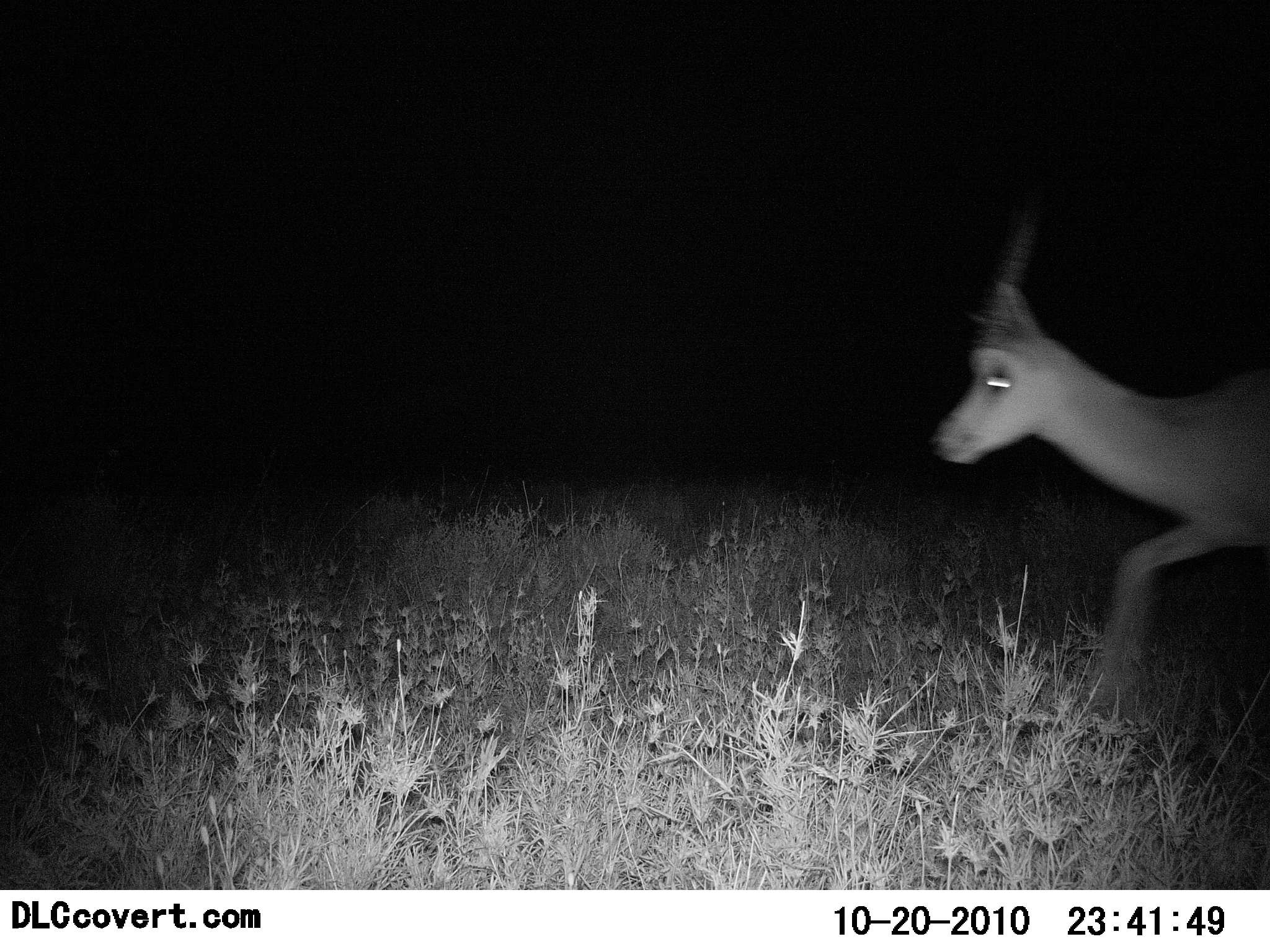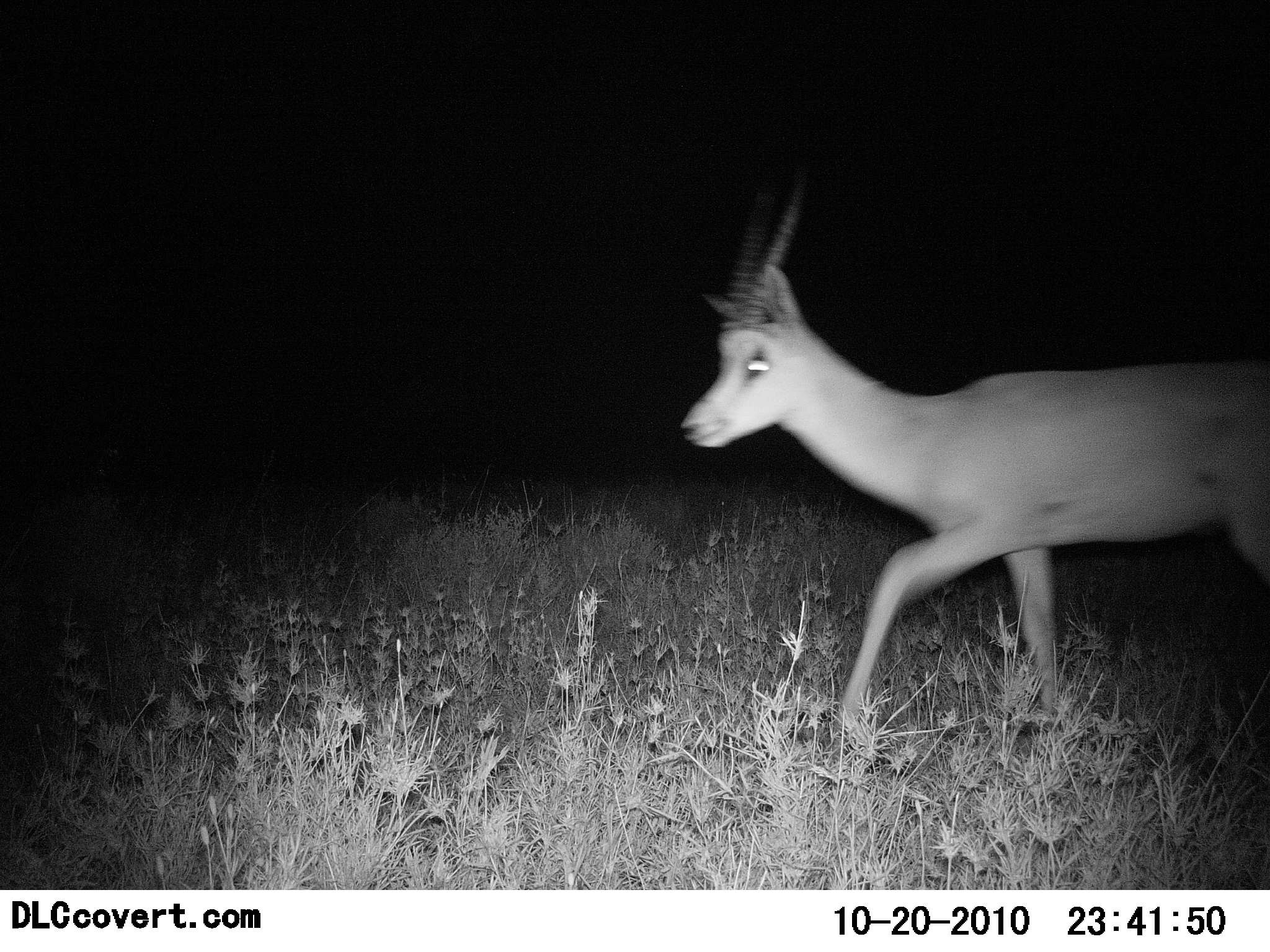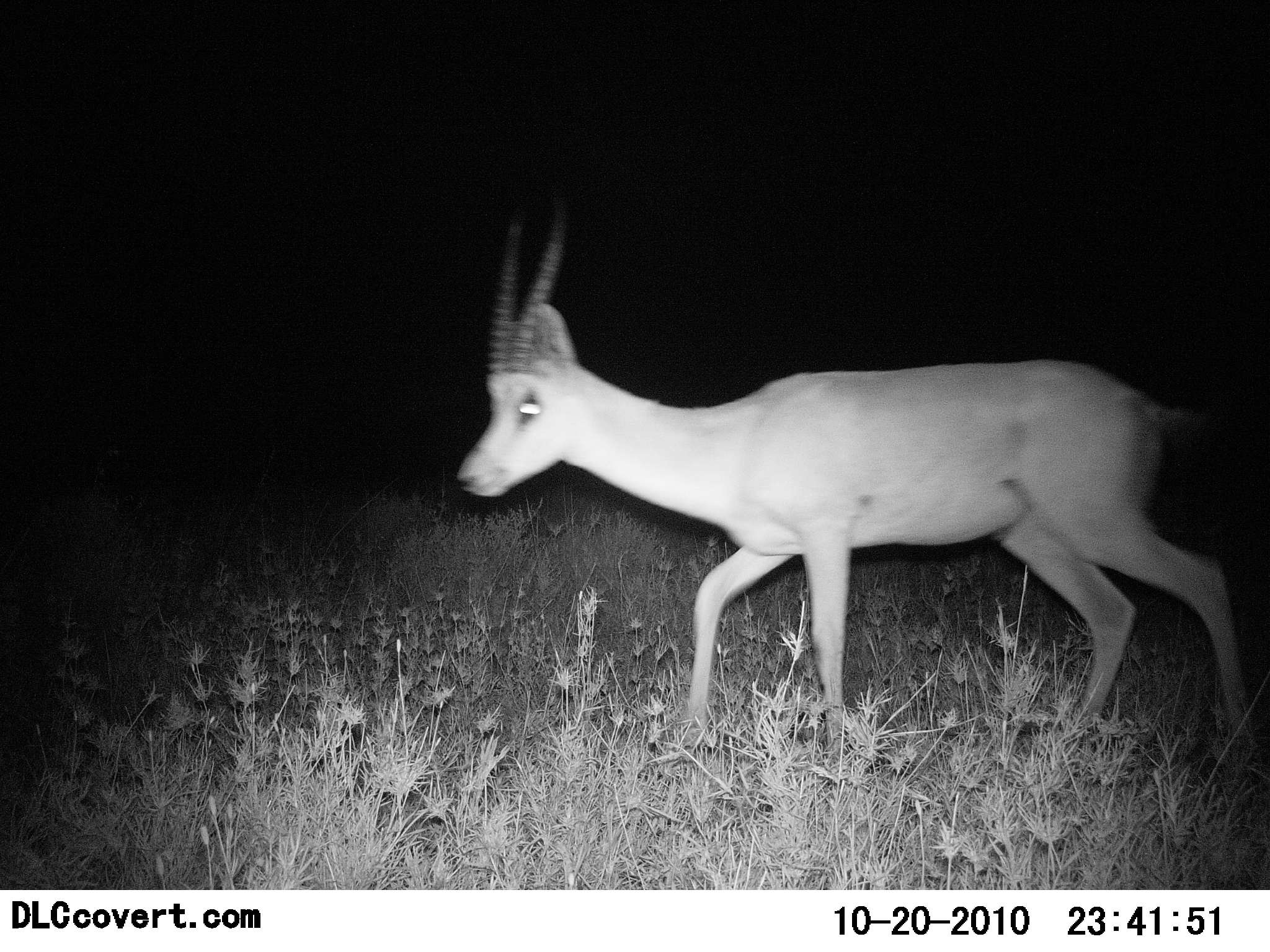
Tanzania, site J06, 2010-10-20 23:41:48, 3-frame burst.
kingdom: Animalia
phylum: Chordata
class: Mammalia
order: Artiodactyla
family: Bovidae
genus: Nanger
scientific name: Nanger granti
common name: grant's gazelle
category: gazellegrants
Gazellegrants (grant's gazelle) (Nanger granti), count 1. Behavior (volunteer vote fractions): standing 5%, resting 0%, moving 95%, interacting 0%. Young present (vote fraction): 0%. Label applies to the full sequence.